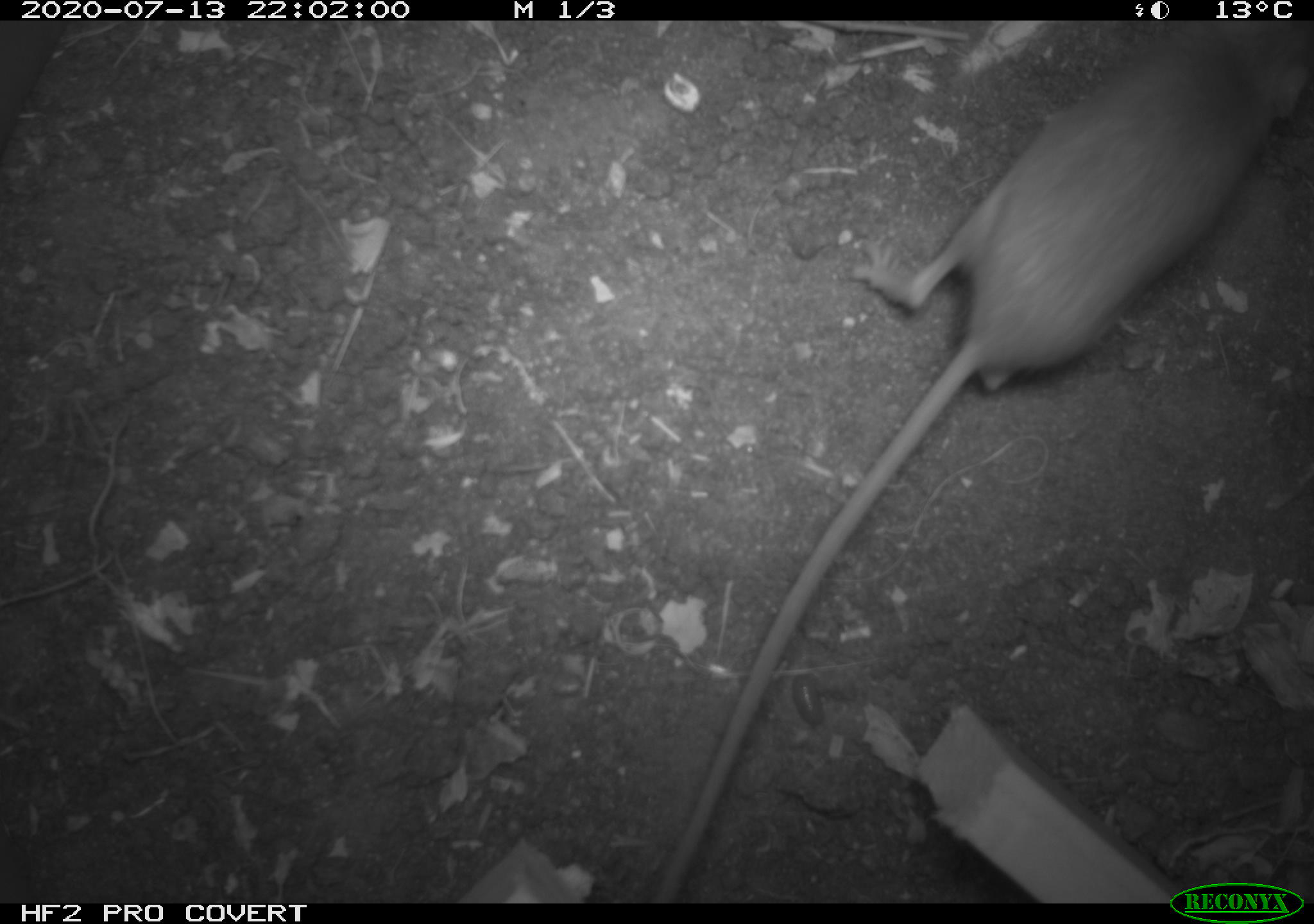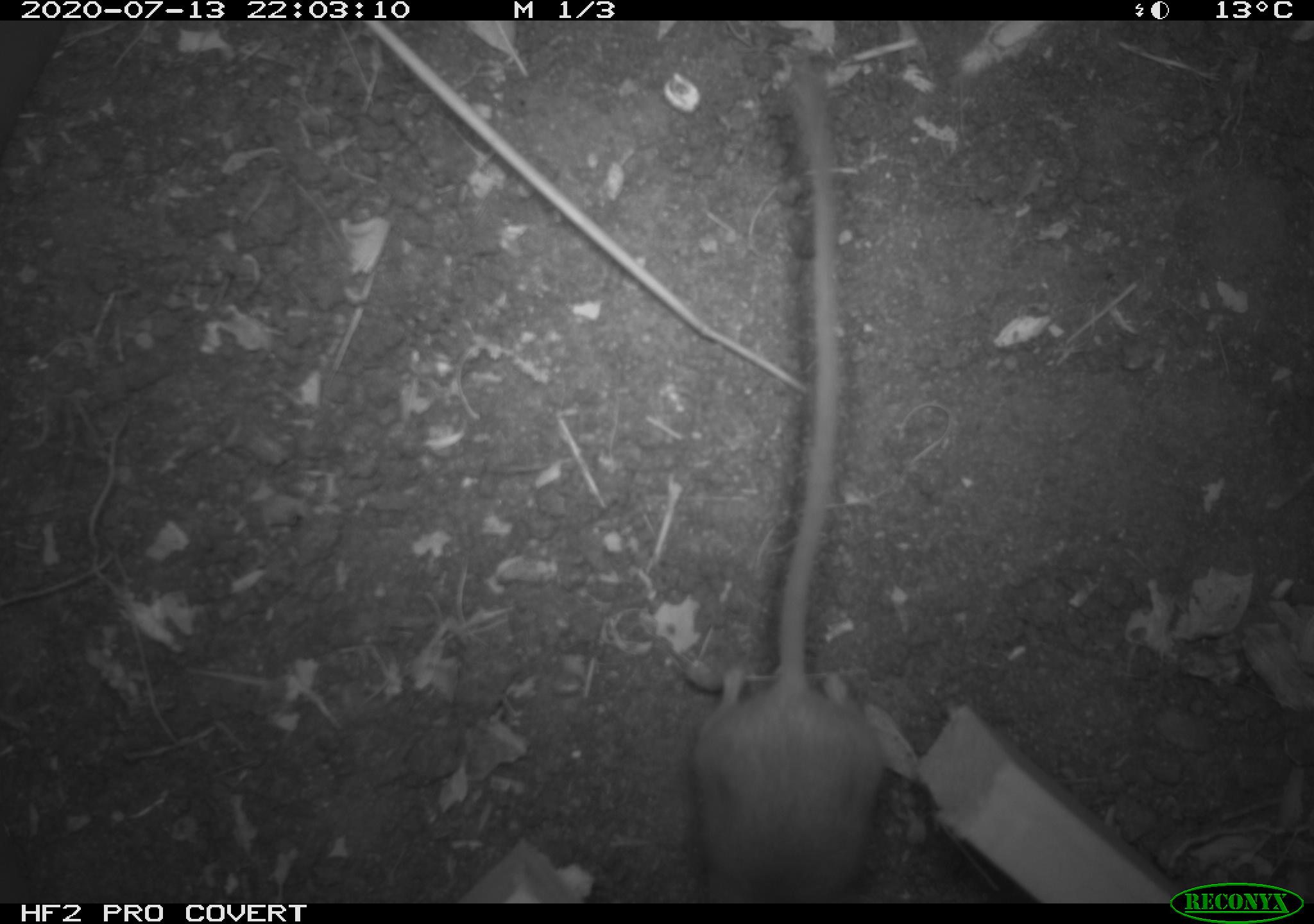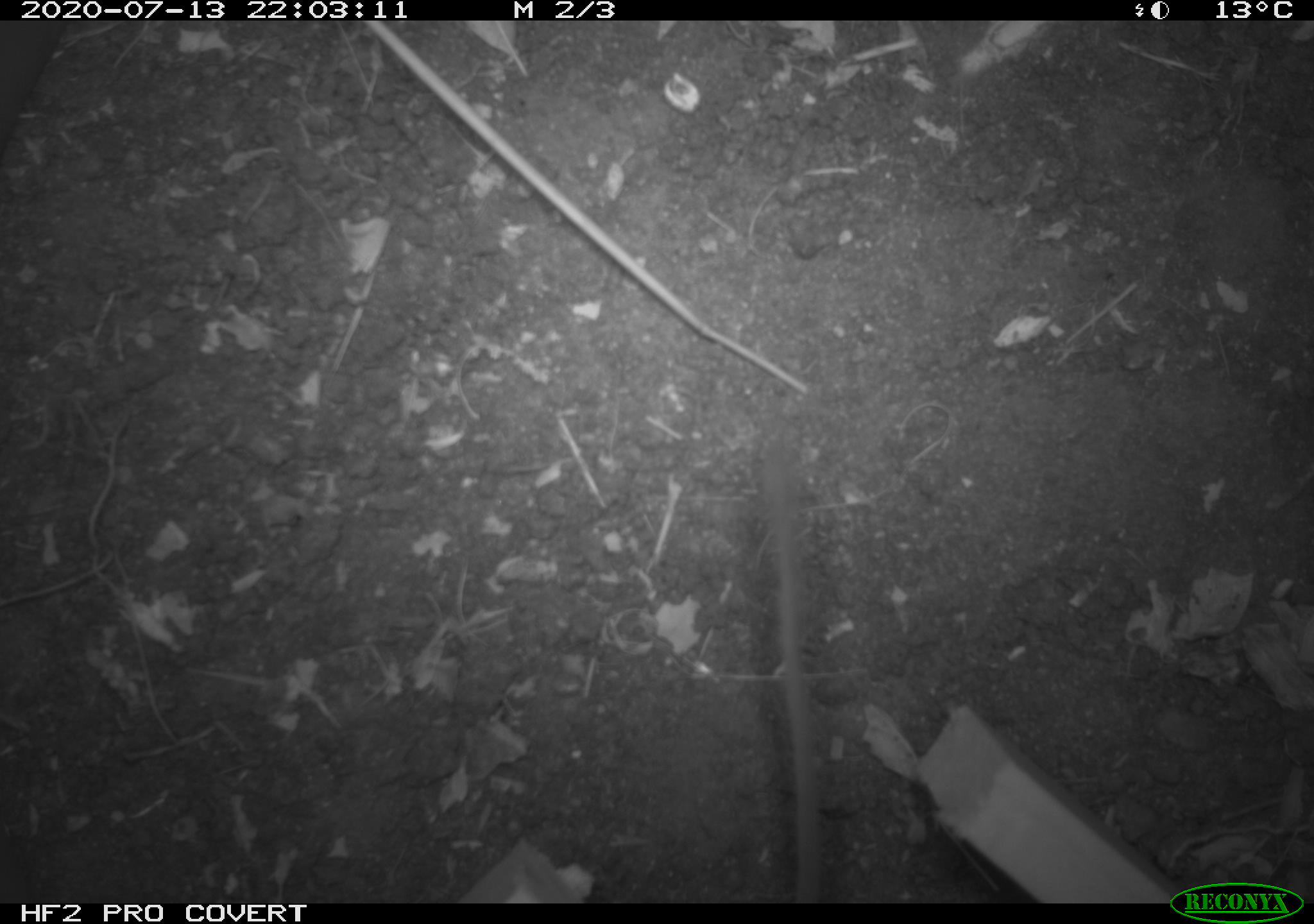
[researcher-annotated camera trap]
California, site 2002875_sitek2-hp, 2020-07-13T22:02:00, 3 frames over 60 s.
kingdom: Animalia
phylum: Chordata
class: Mammalia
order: Rodentia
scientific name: Rodentia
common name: rodent